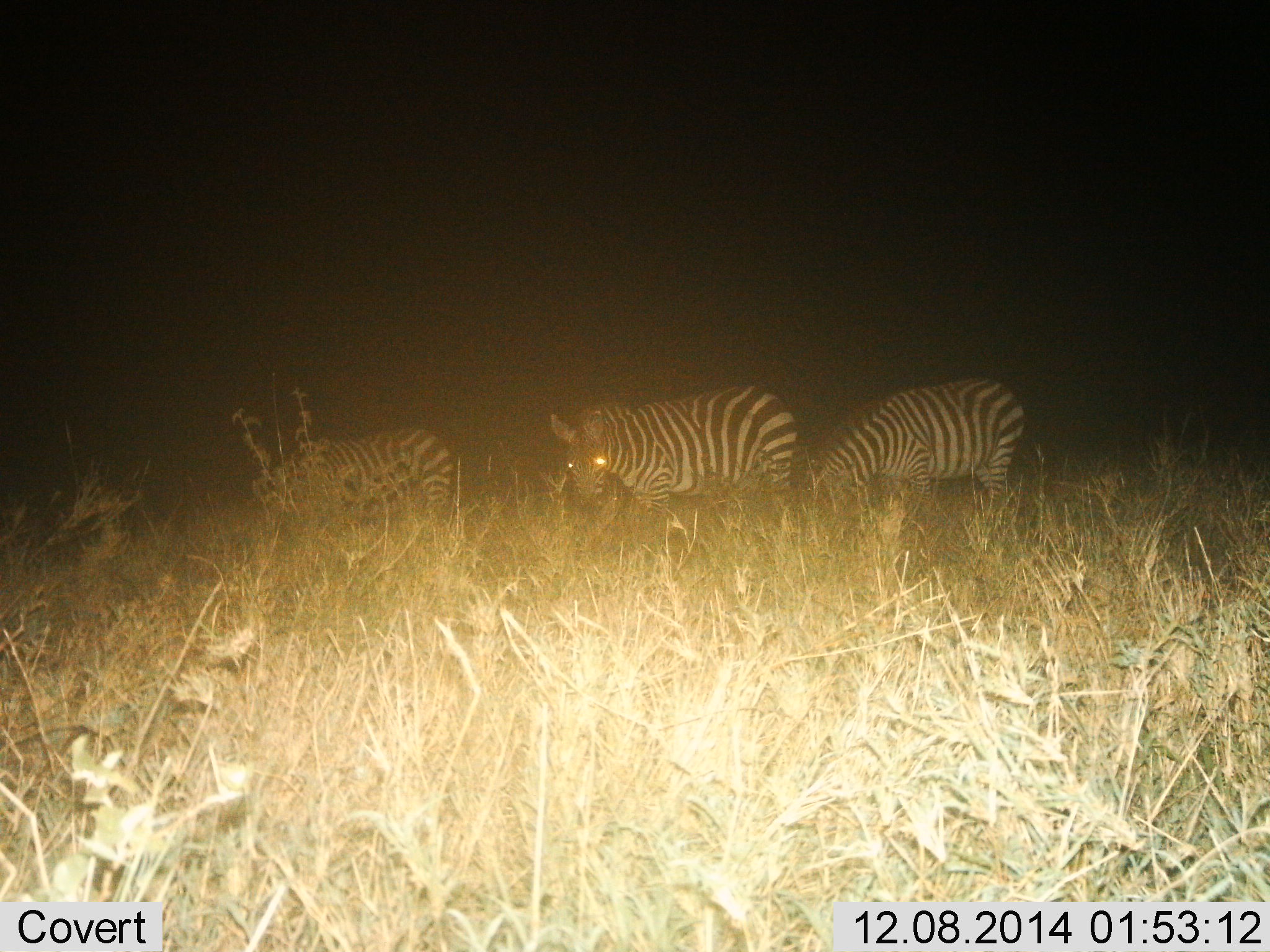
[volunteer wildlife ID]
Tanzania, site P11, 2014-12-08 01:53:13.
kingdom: Animalia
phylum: Chordata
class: Mammalia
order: Perissodactyla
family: Equidae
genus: Equus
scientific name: Equus quagga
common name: plains zebra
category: zebra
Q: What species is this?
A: Zebra (plains zebra) (Equus quagga).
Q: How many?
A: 3.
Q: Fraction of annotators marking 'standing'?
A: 60%.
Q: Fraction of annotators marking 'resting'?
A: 0%.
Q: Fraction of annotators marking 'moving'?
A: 10%.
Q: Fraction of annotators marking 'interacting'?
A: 0%.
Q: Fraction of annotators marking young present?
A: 0%.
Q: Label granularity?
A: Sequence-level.